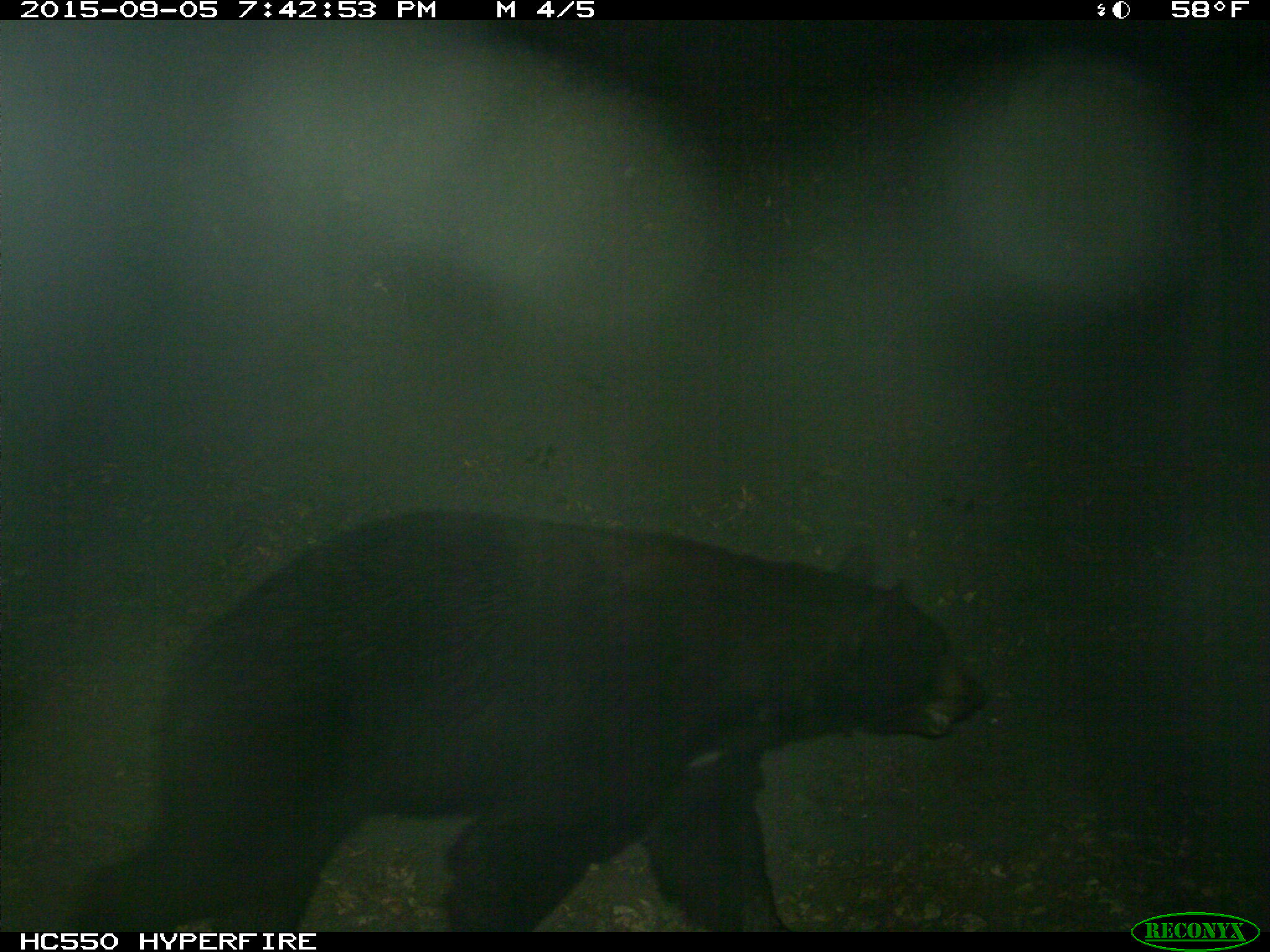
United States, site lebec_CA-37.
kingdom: Animalia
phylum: Chordata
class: Mammalia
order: Carnivora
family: Ursidae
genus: Ursus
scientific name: Ursus americanus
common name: american black bear